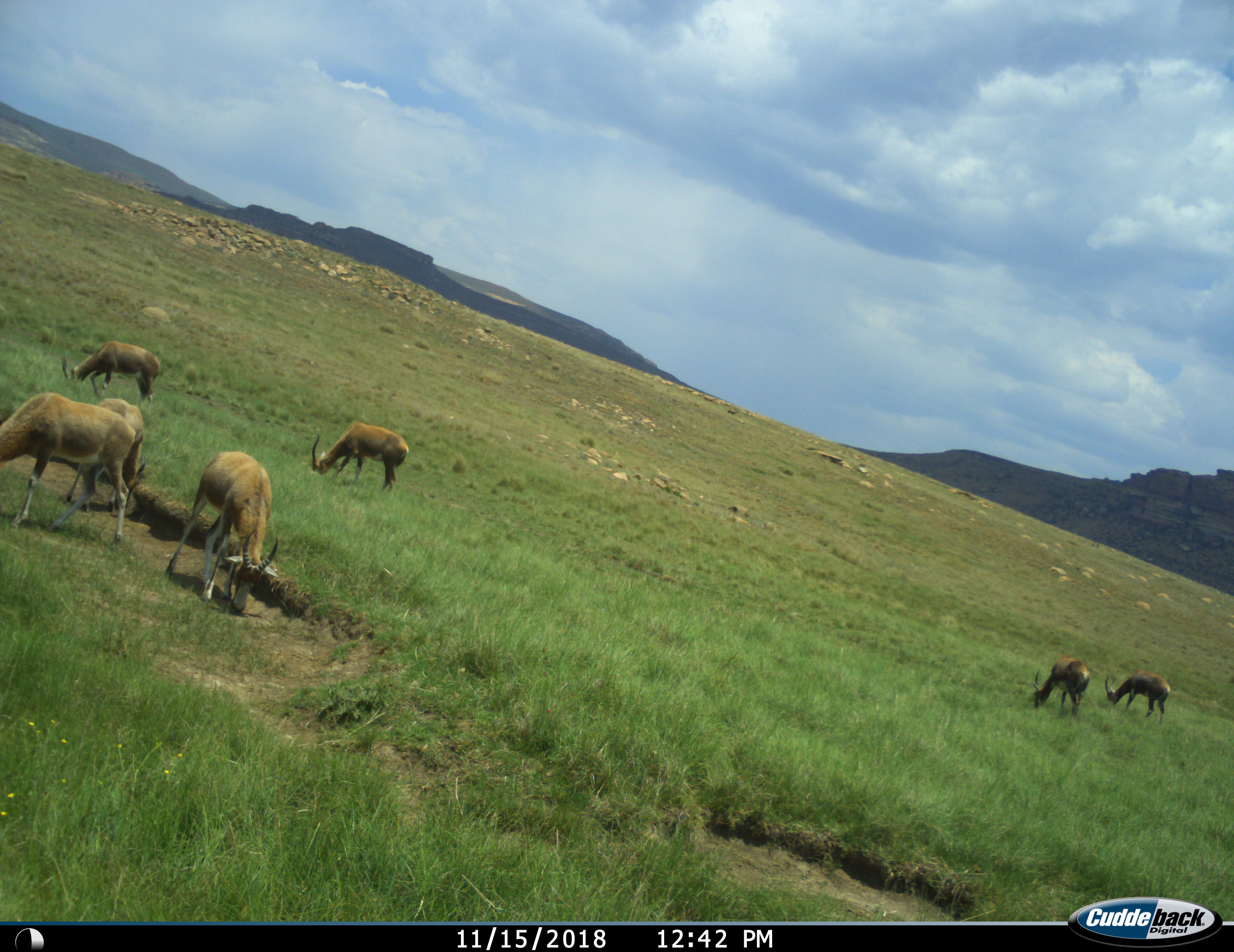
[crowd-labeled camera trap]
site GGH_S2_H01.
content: unidentified animal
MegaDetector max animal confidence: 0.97